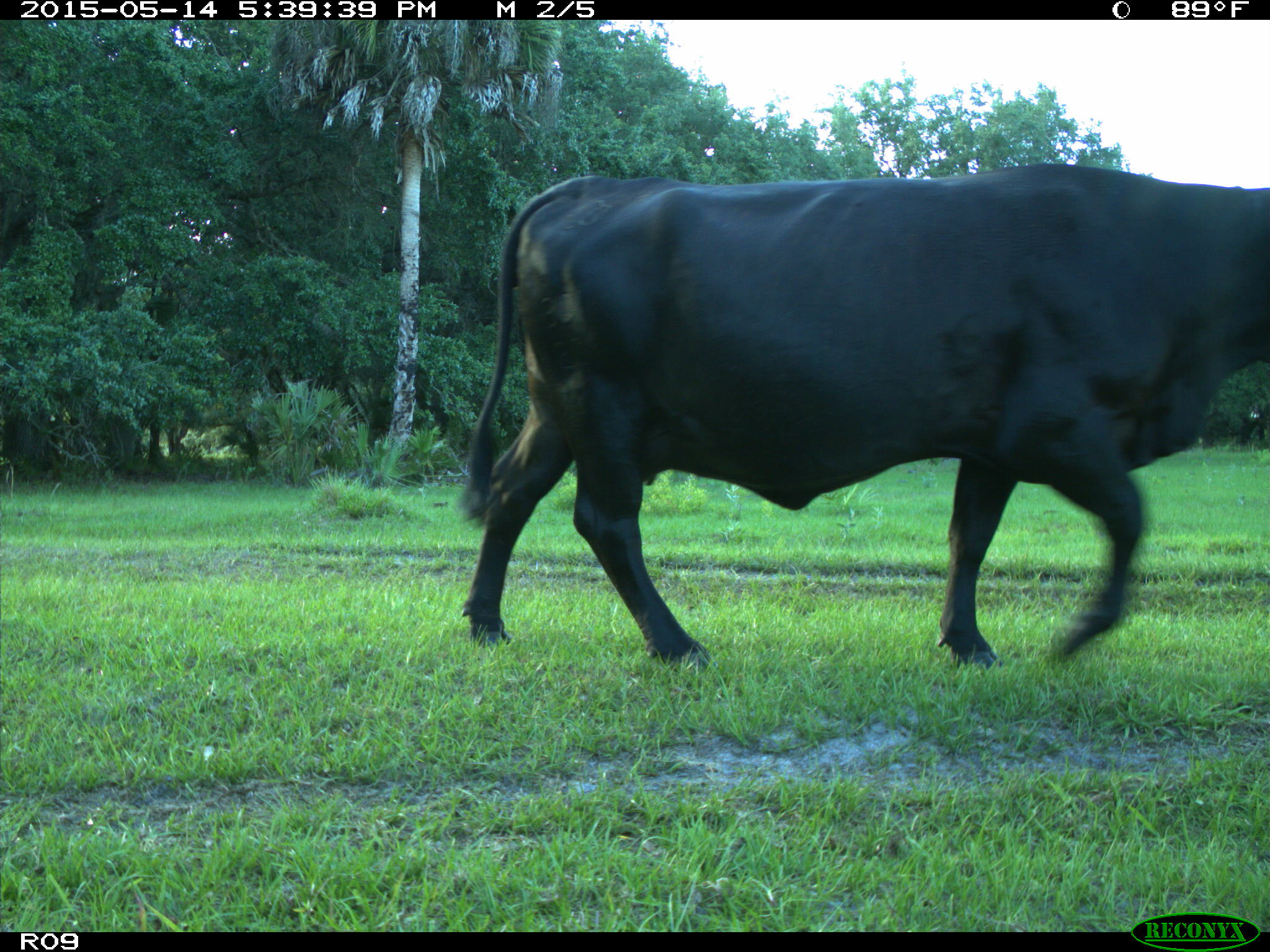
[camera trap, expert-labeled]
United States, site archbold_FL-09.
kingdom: Animalia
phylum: Chordata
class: Mammalia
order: Artiodactyla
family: Bovidae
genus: Bos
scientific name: Bos taurus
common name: domestic cow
Bos taurus (domestic cow).